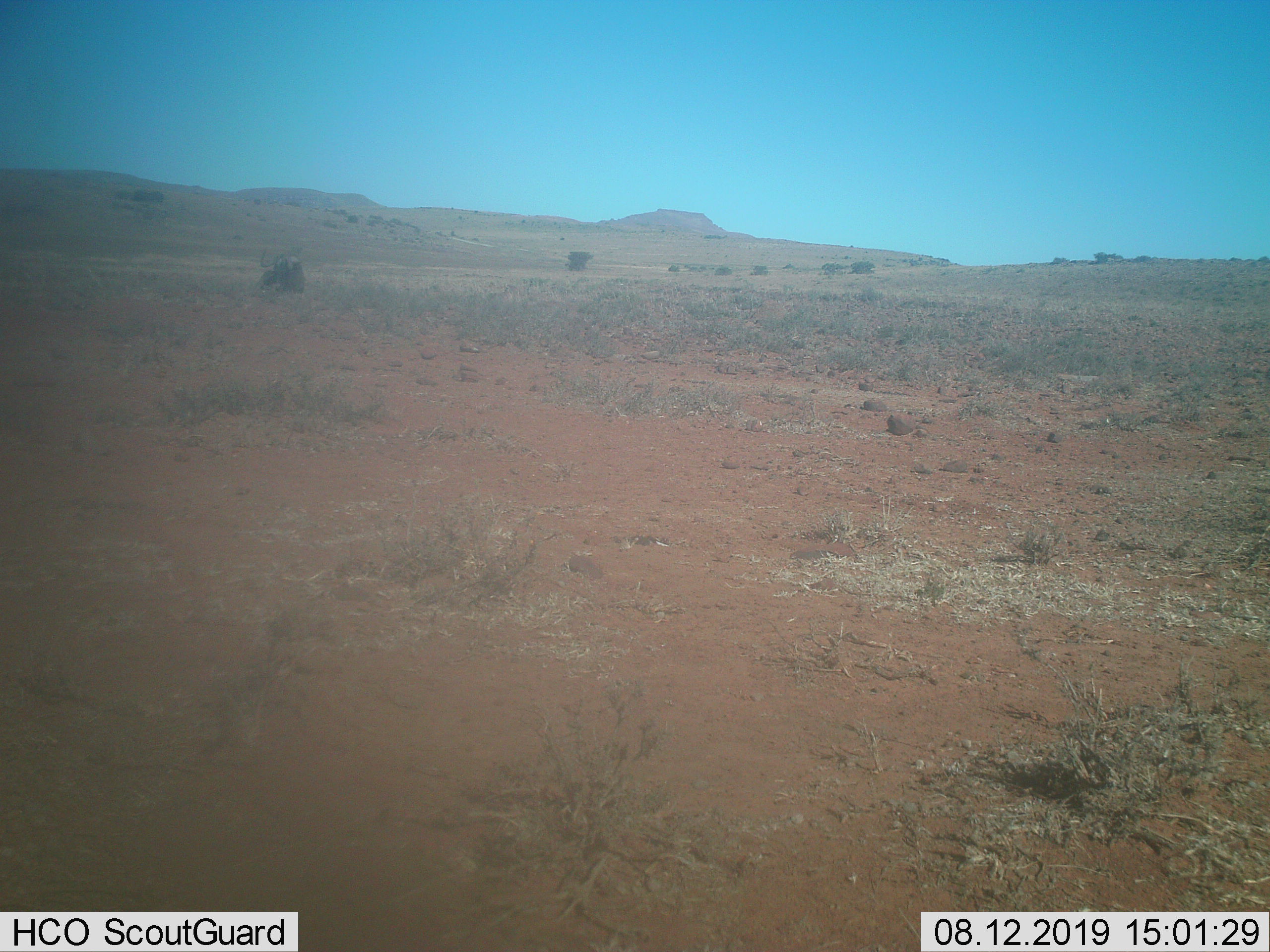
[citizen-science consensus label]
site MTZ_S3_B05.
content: unidentified animal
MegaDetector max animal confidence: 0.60